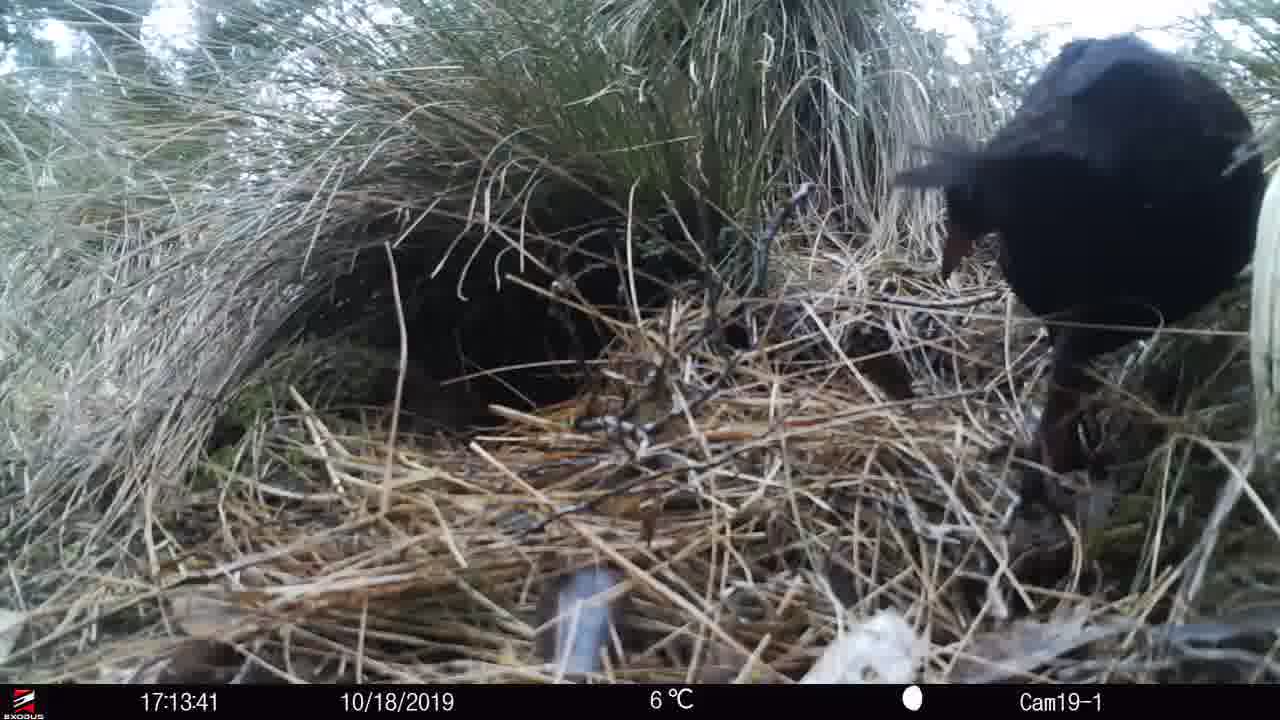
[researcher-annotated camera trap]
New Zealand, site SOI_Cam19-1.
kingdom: Animalia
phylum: Chordata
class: Aves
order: Gruiformes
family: Rallidae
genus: Gallirallus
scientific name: Gallirallus australis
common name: weka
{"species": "weka (Gallirallus australis)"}